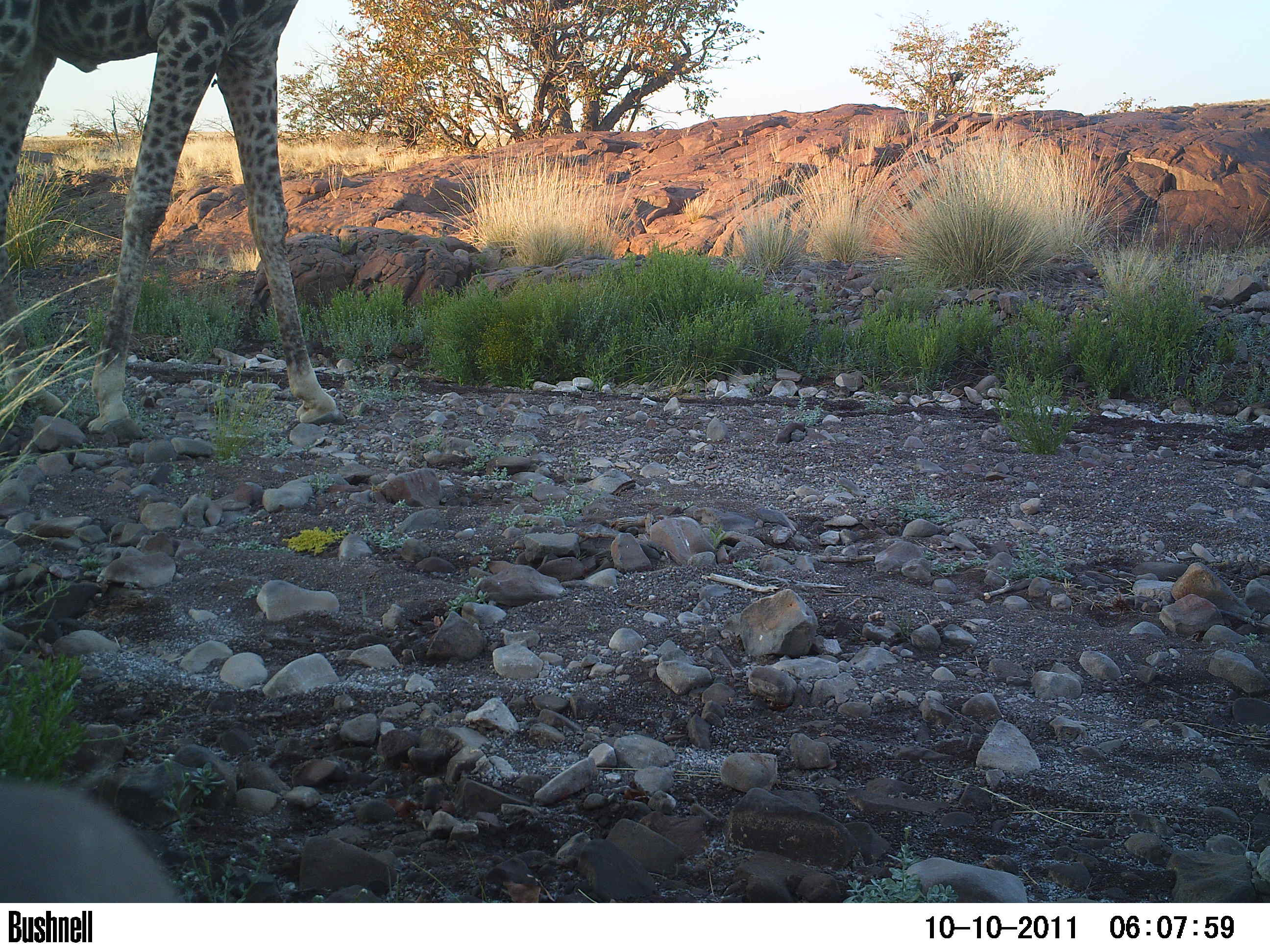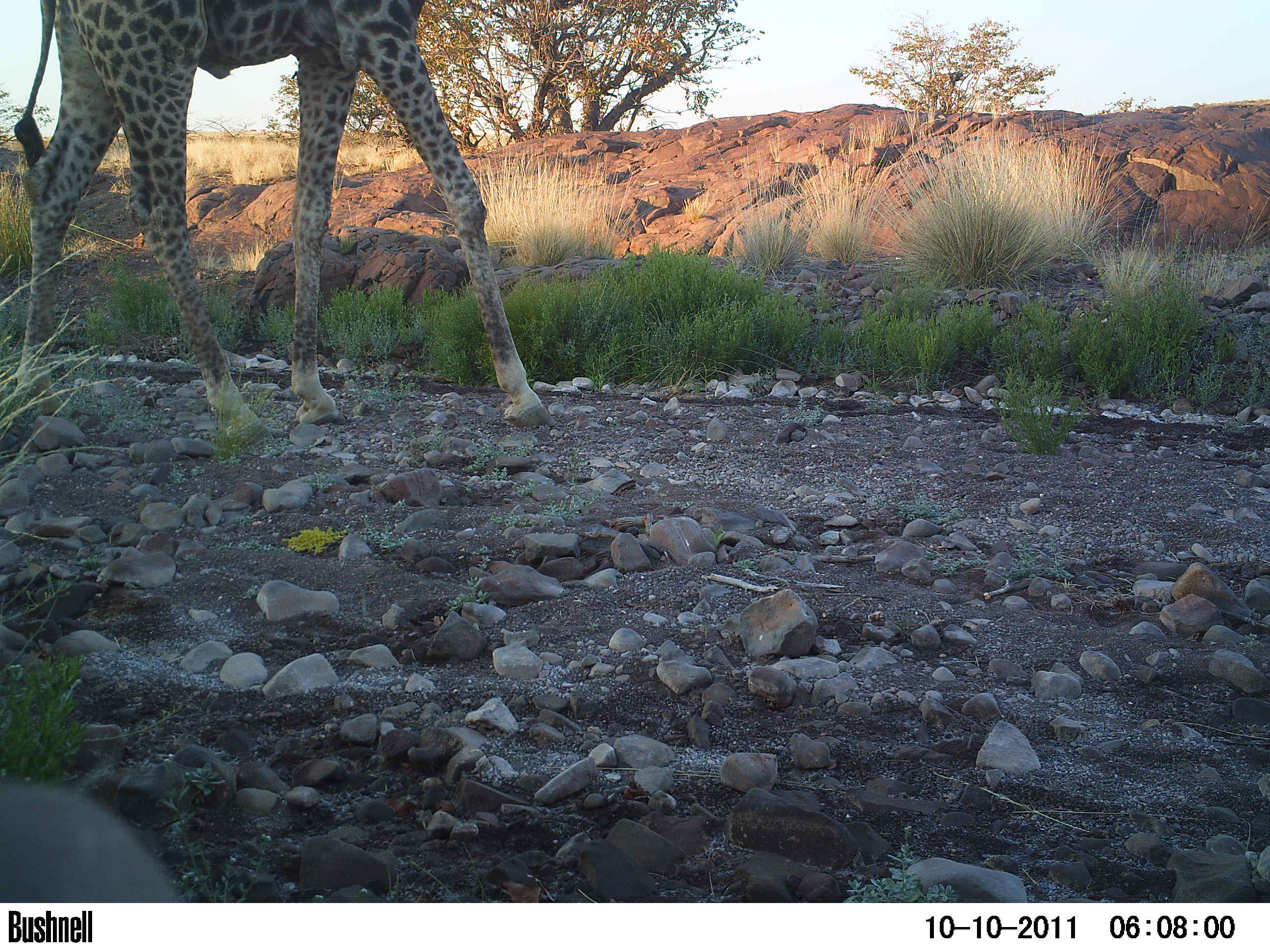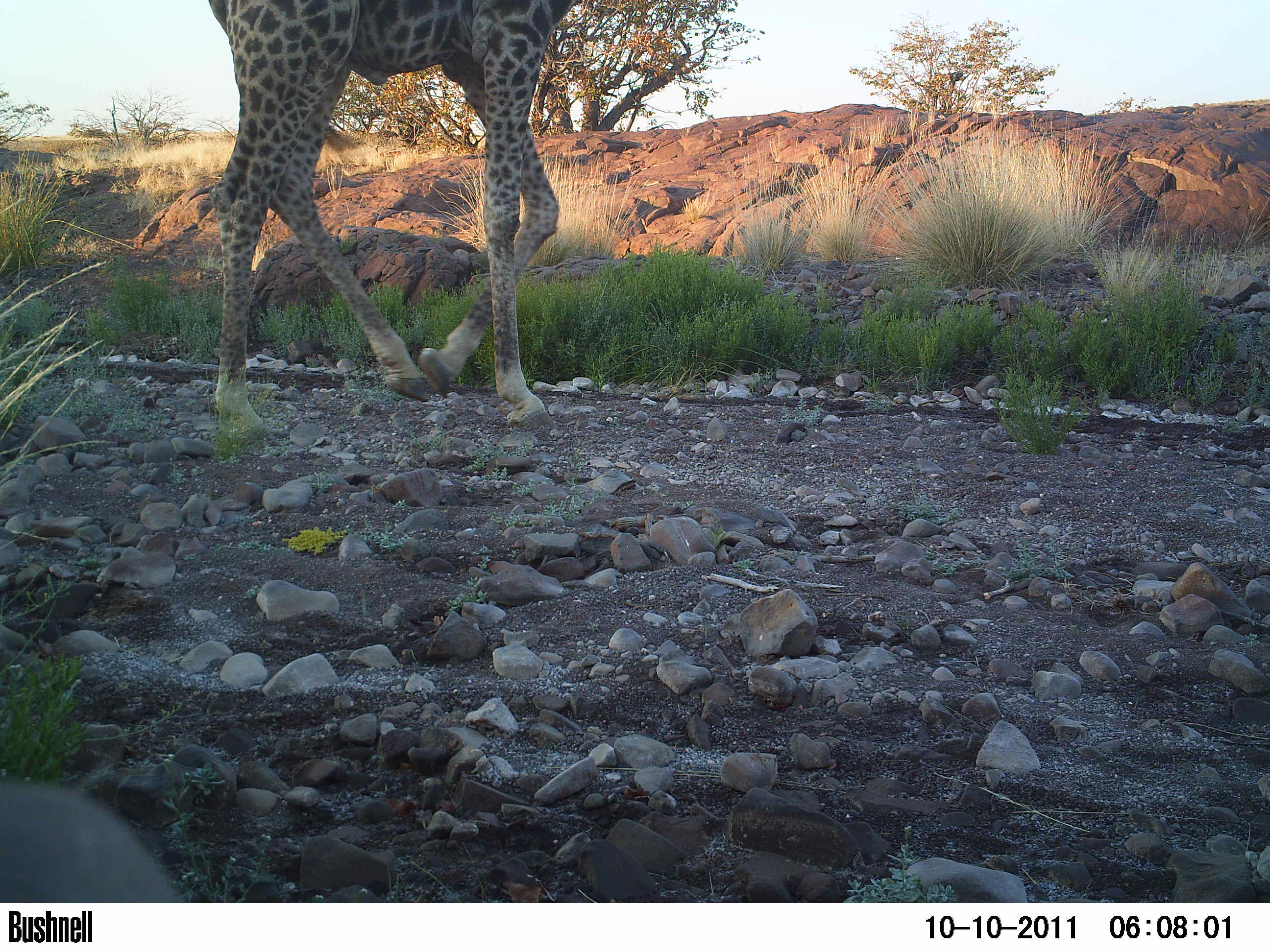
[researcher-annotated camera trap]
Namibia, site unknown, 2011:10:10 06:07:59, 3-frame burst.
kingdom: Animalia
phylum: Chordata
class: Mammalia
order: Artiodactyla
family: Giraffidae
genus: Giraffa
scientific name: Giraffa camelopardalis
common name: giraffe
Giraffa camelopardalis (giraffe).